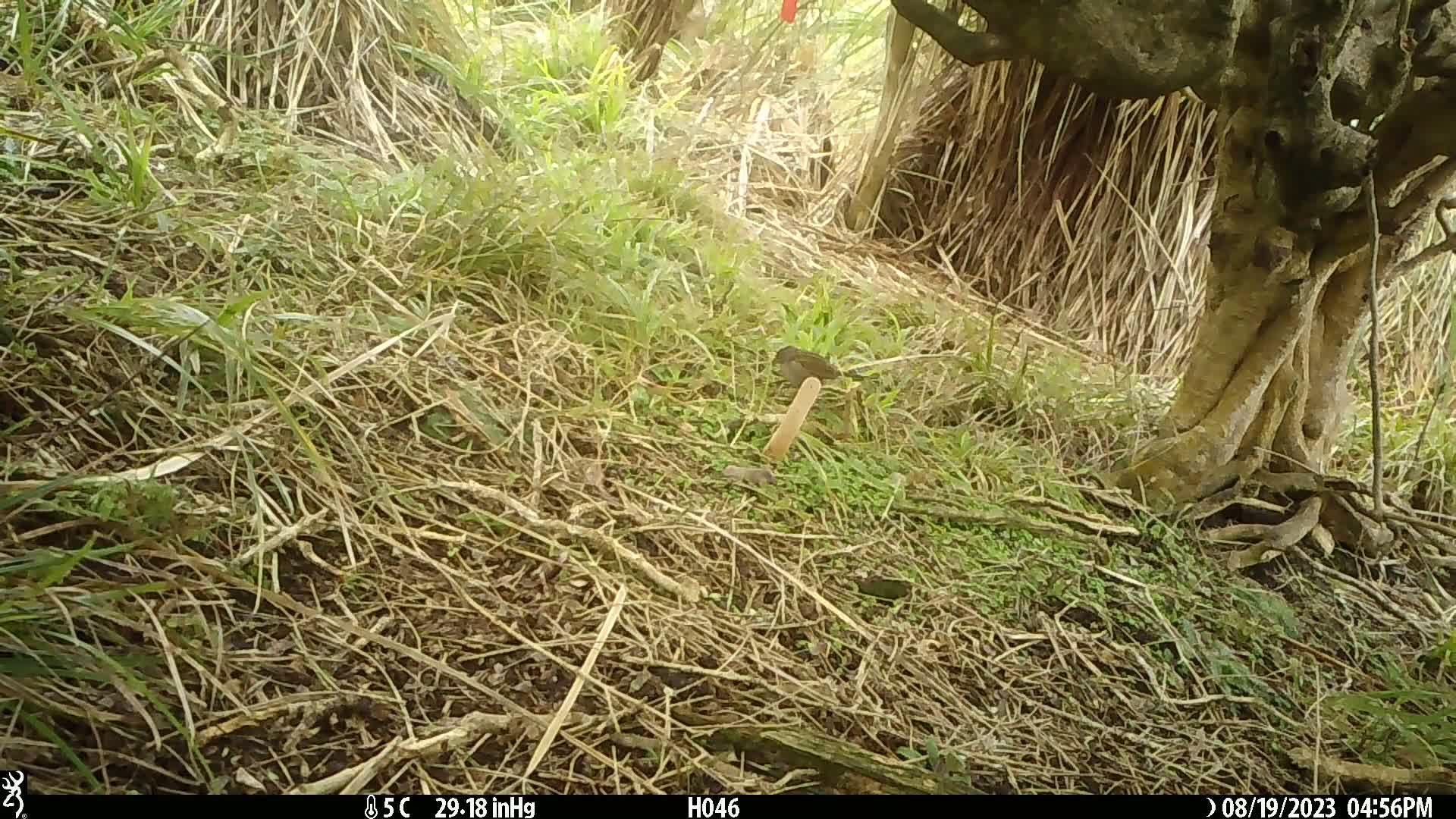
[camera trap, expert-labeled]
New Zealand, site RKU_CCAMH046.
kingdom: Animalia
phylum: Chordata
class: Aves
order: Passeriformes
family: Prunellidae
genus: Prunella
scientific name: Prunella modularis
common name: dunnock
Dunnock (Prunella modularis).